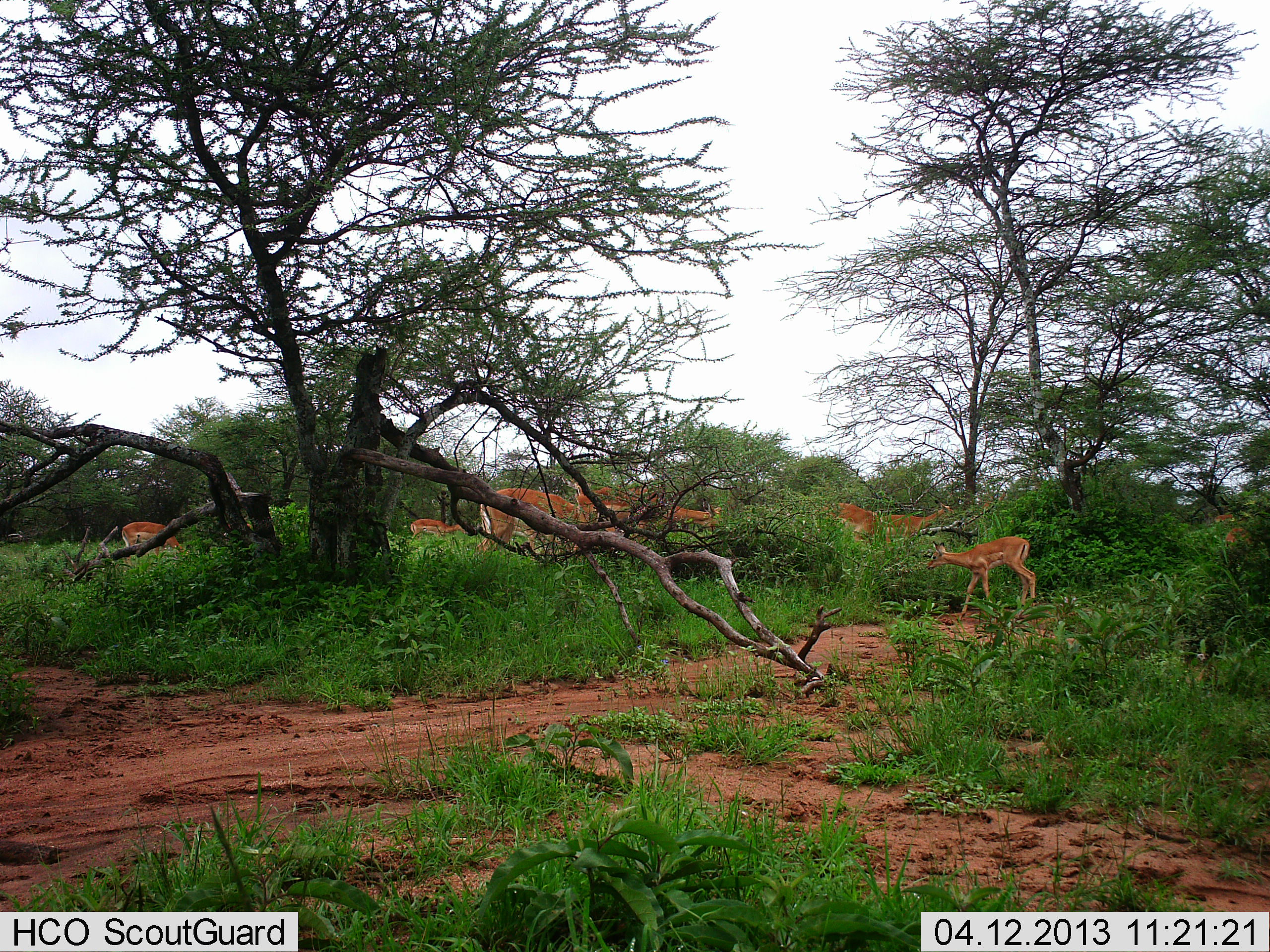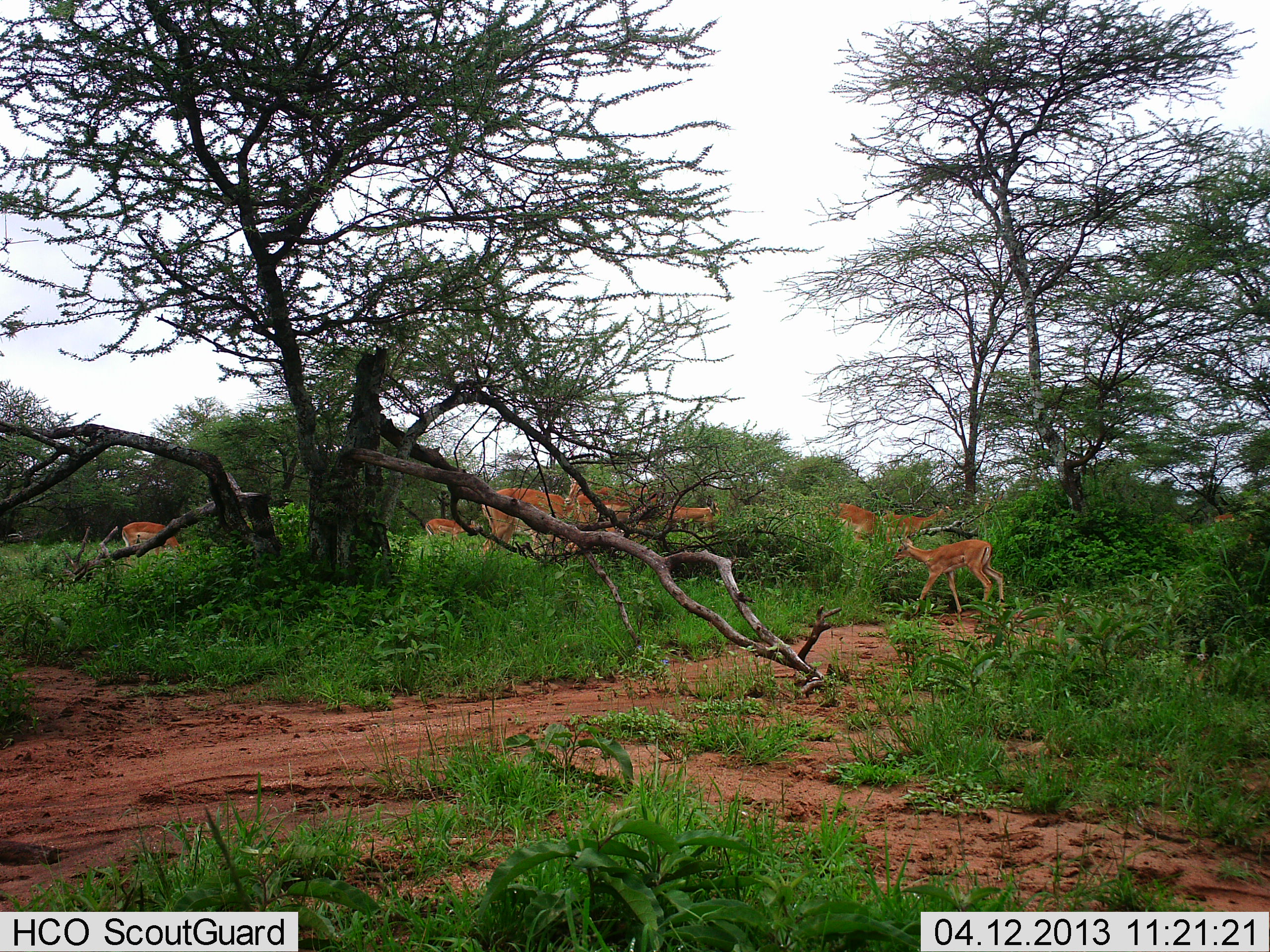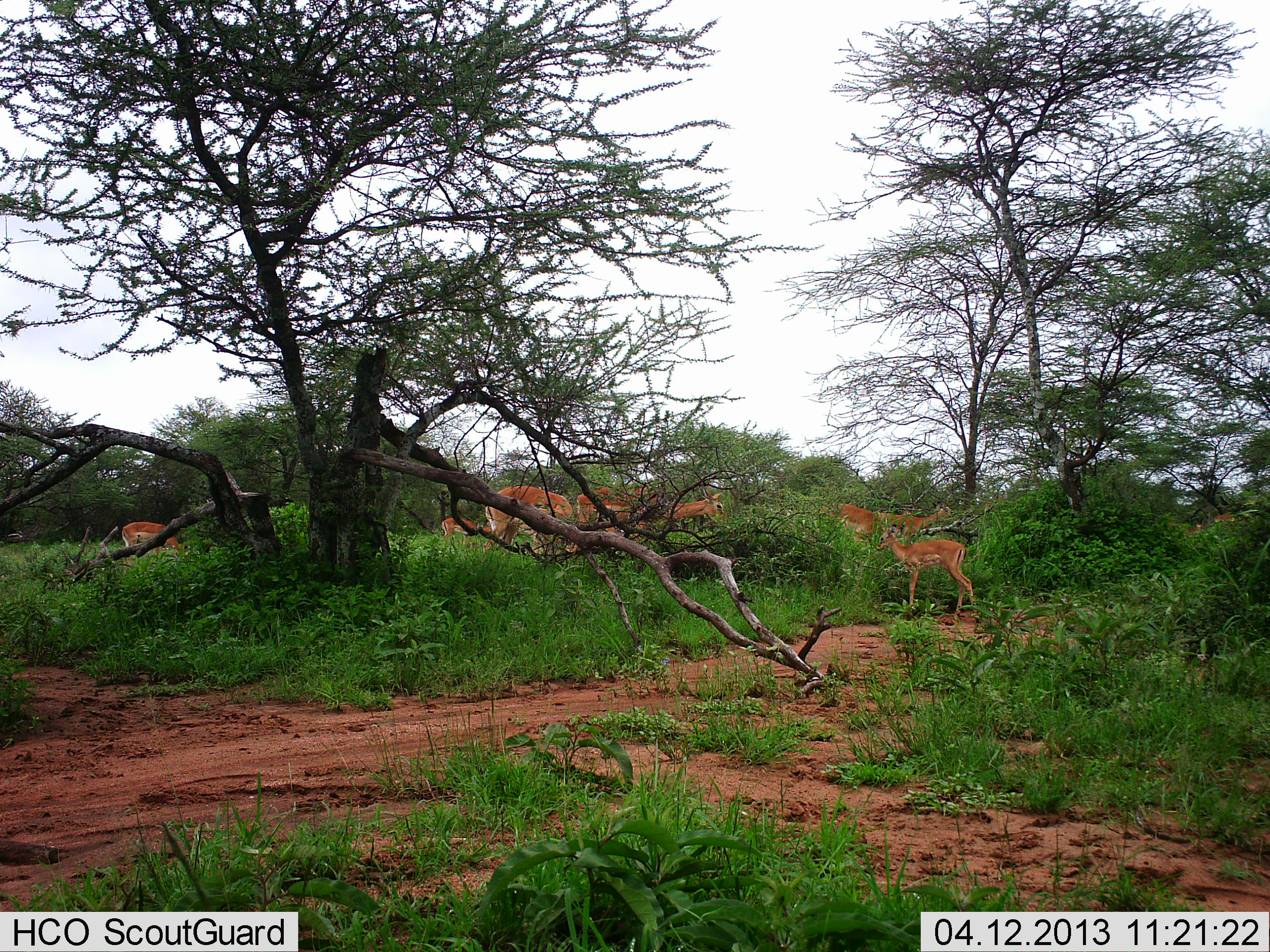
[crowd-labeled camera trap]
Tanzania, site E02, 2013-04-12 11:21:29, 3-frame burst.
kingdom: Animalia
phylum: Chordata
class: Mammalia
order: Artiodactyla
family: Bovidae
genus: Aepyceros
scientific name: Aepyceros melampus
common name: impala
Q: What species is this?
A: Impala (Aepyceros melampus).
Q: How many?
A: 9.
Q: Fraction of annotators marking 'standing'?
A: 65%.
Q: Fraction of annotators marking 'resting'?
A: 0%.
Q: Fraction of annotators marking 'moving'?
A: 47%.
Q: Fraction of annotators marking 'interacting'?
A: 0%.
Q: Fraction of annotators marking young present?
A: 35%.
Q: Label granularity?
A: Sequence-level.